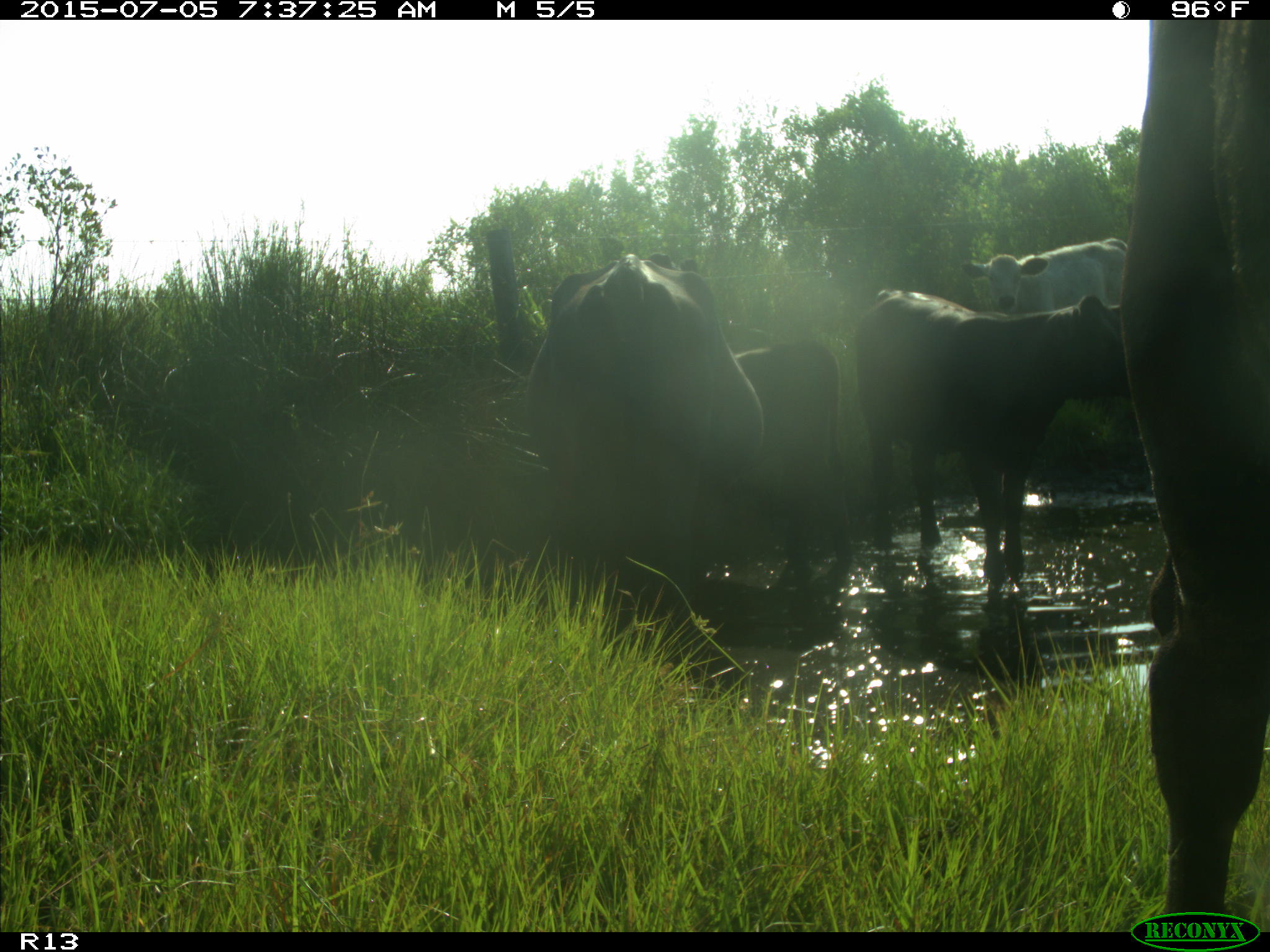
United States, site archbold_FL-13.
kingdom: Animalia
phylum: Chordata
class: Mammalia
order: Artiodactyla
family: Bovidae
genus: Bos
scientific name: Bos taurus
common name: domestic cow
Bos taurus (domestic cow).